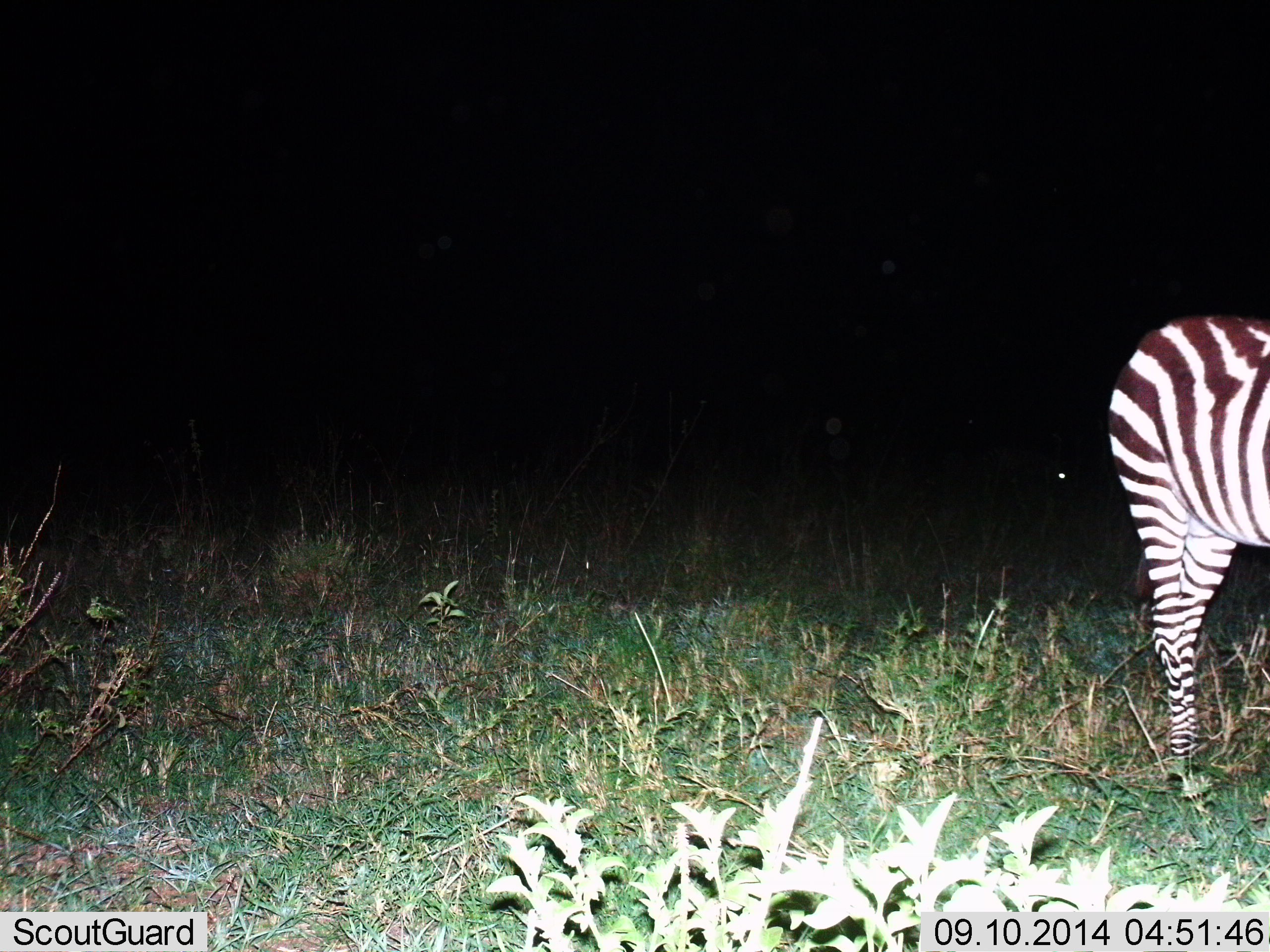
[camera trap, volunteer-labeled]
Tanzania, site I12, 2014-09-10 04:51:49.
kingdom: Animalia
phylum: Chordata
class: Mammalia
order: Perissodactyla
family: Equidae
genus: Equus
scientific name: Equus quagga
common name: plains zebra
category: zebra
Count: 1.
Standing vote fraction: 100%.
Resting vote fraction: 0%.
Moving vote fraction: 0%.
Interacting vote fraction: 0%.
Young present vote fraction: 0%.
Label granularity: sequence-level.